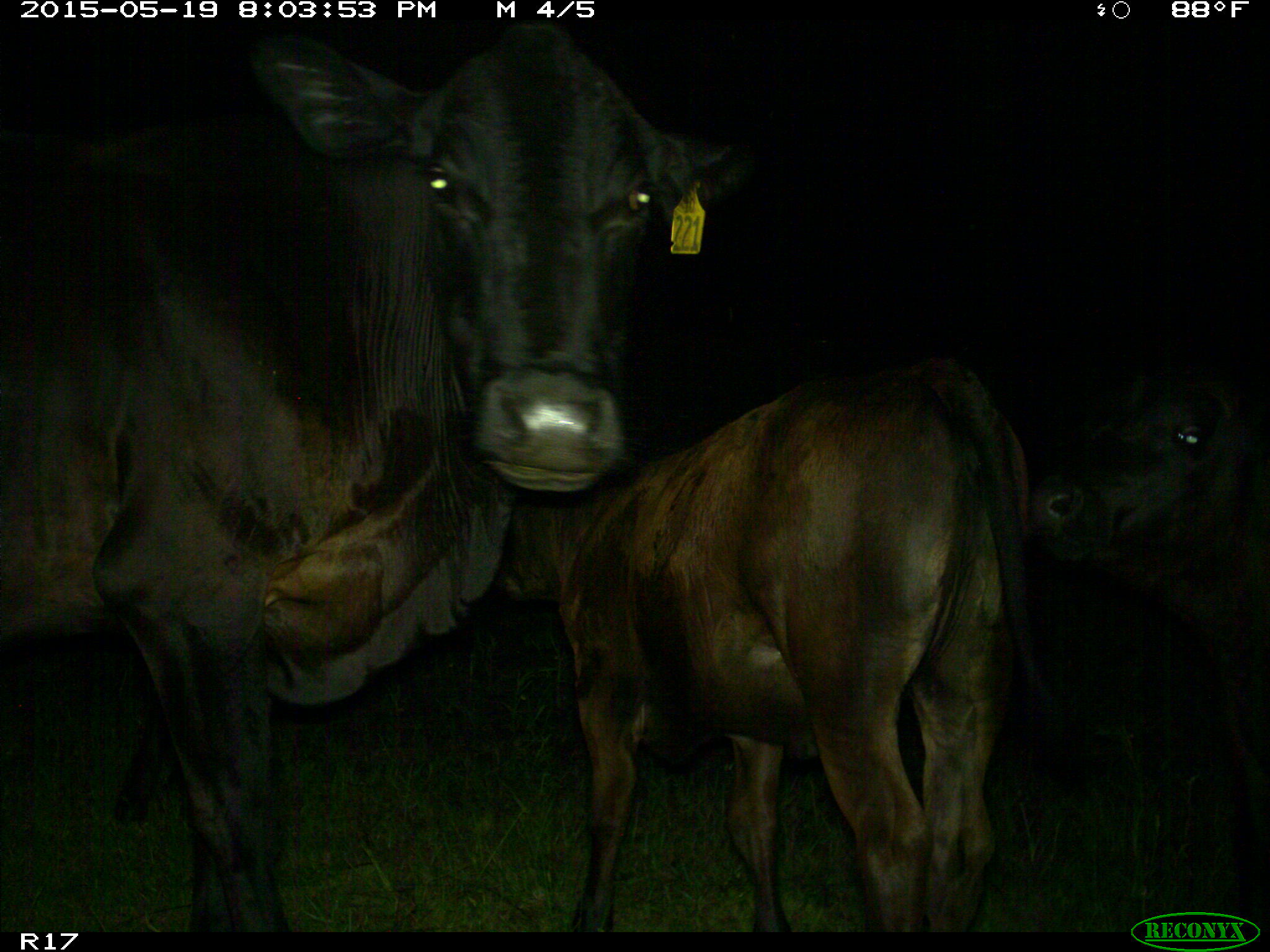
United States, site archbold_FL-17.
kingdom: Animalia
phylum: Chordata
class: Mammalia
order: Artiodactyla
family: Bovidae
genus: Bos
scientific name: Bos taurus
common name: domestic cow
Bos taurus (domestic cow).